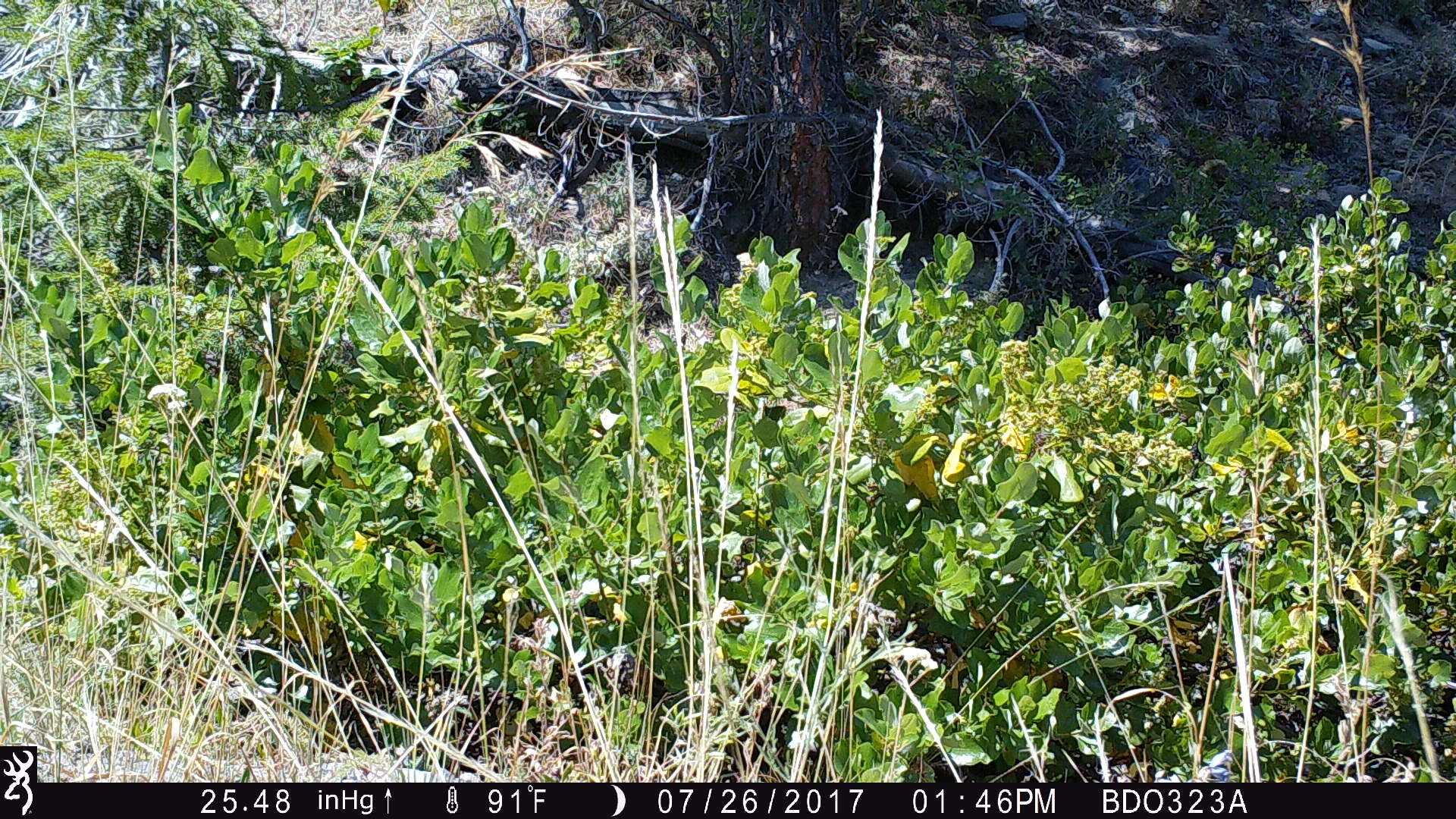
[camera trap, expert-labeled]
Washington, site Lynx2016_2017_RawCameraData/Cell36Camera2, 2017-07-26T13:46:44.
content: no animal present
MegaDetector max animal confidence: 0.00